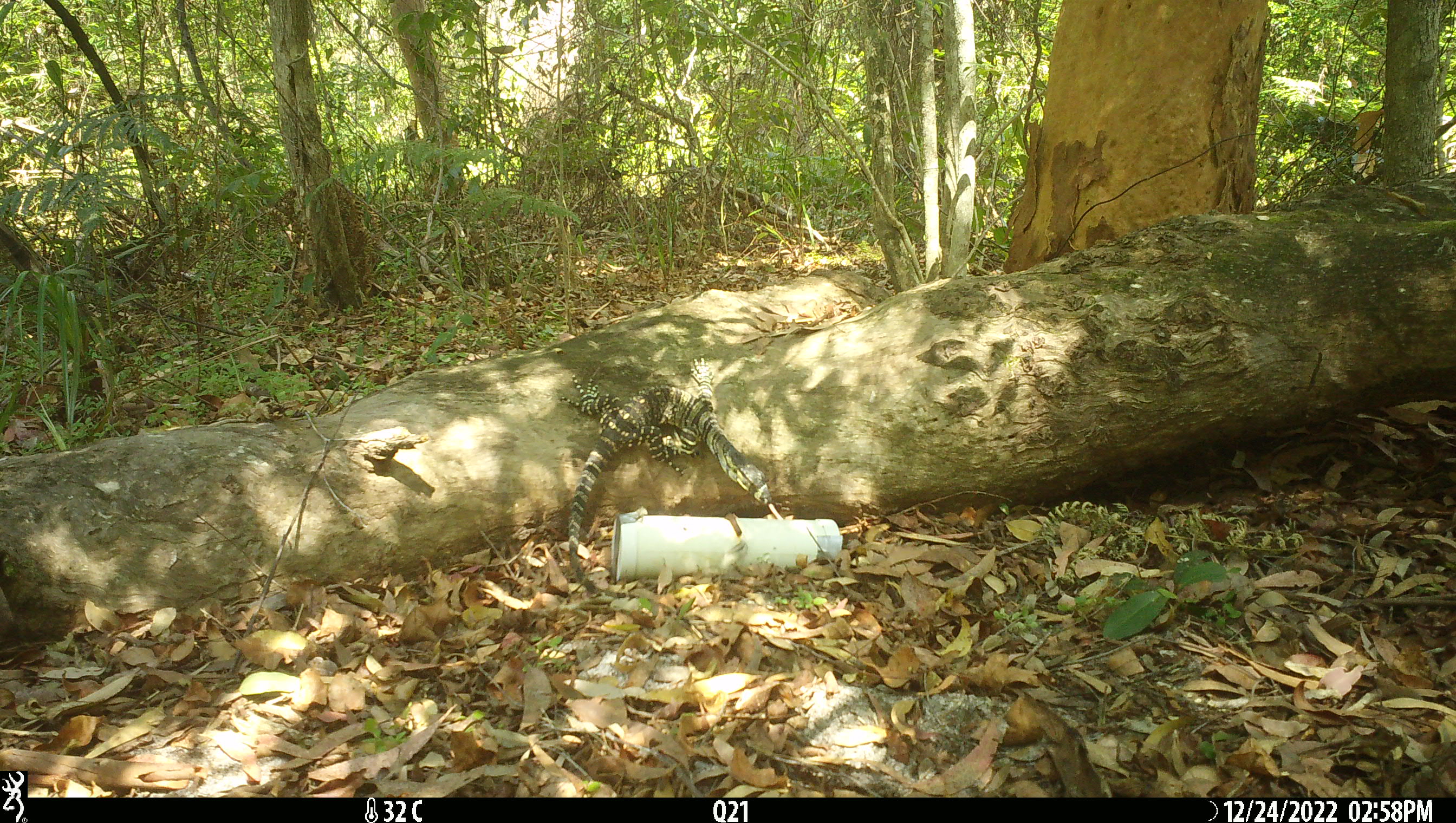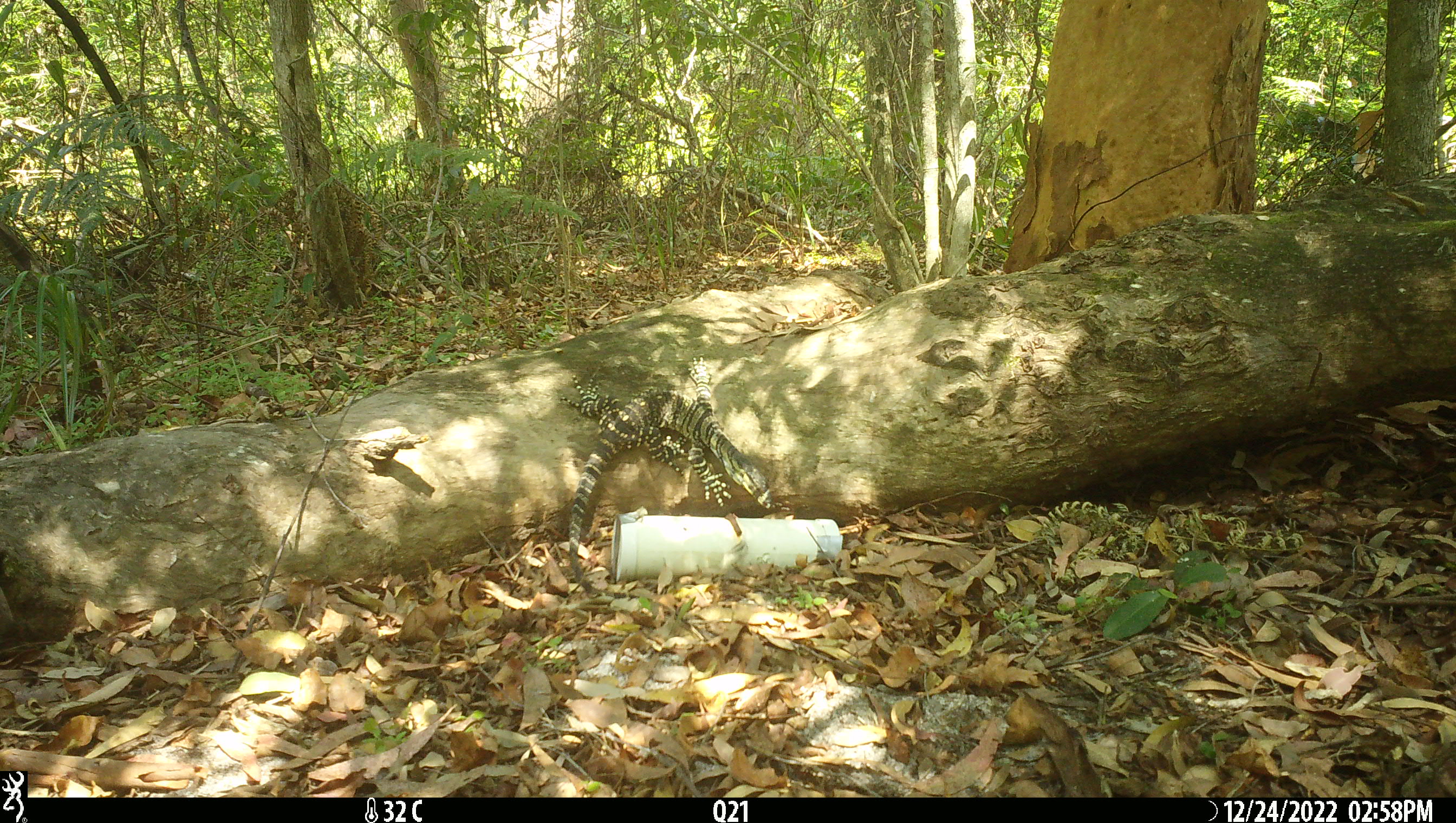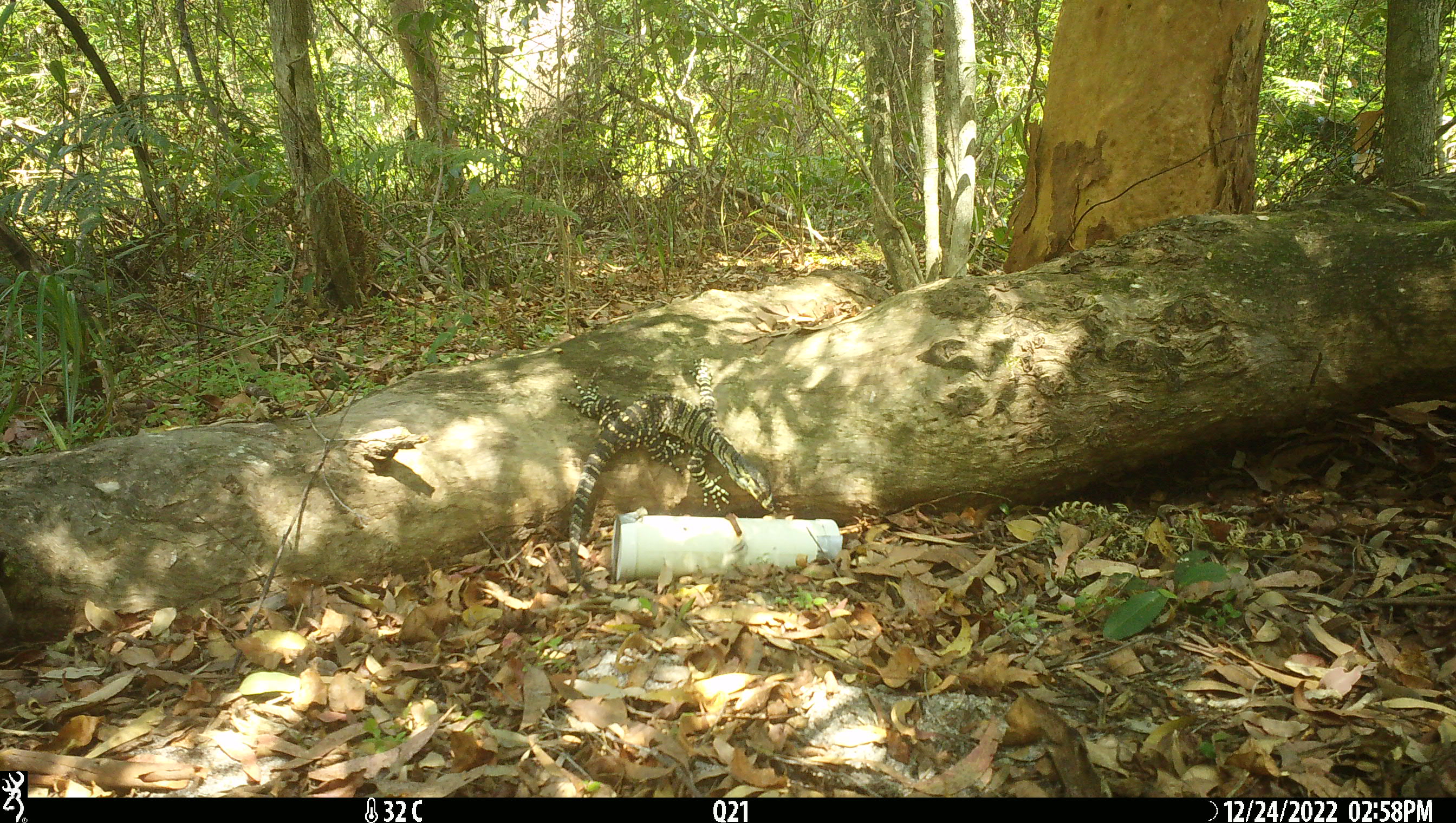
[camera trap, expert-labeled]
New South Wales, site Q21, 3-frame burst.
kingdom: Animalia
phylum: Chordata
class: Reptilia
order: Squamata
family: Varanidae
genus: Varanus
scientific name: Varanus varius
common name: lace monitor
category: goanna